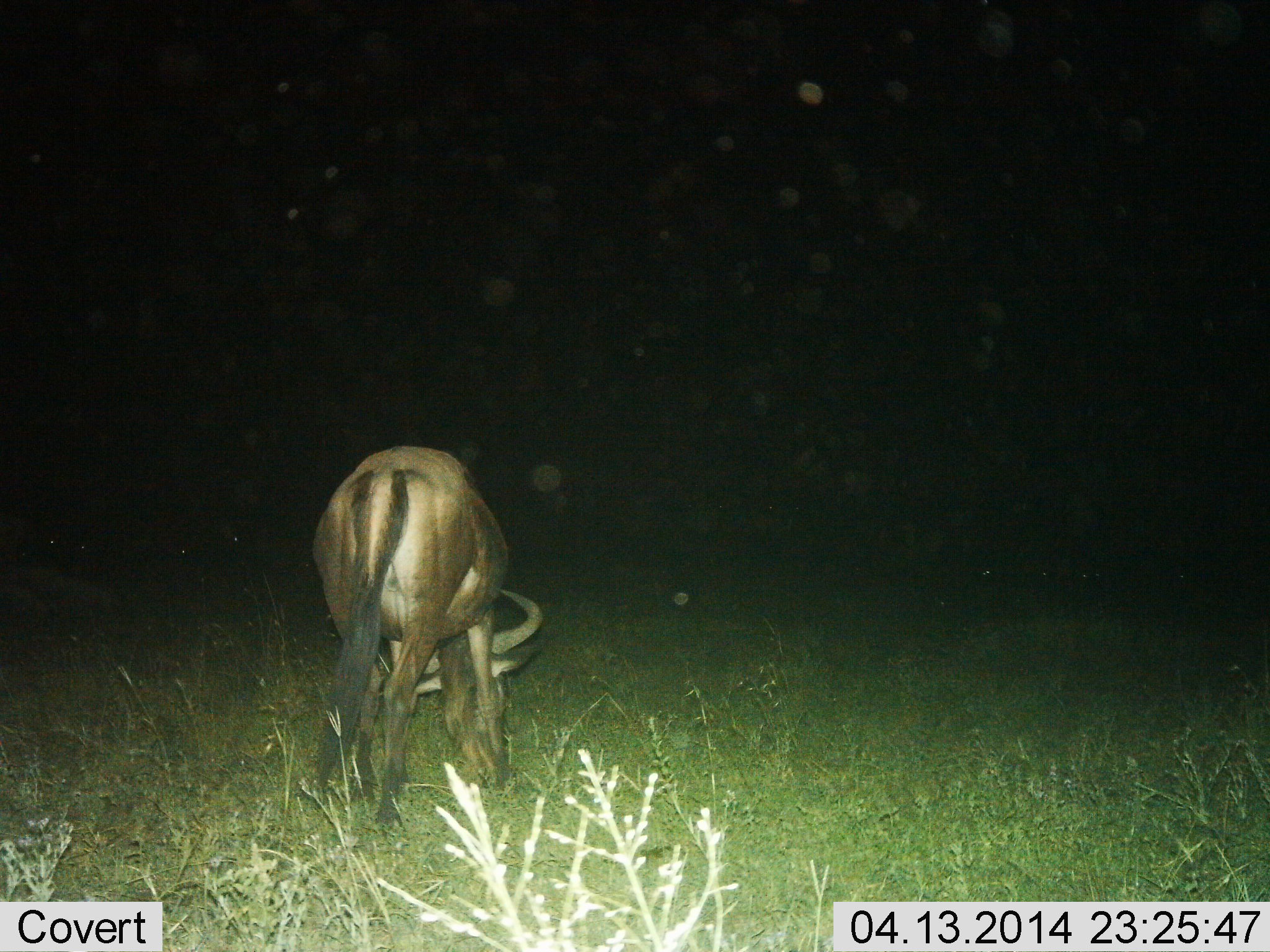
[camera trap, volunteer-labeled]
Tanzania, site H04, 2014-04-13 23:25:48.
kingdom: Animalia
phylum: Chordata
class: Mammalia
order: Artiodactyla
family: Bovidae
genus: Connochaetes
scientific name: Connochaetes taurinus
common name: blue wildebeest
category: wildebeest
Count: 1.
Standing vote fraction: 10%.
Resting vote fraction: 0%.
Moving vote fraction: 0%.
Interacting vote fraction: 0%.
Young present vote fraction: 0%.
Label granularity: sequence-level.